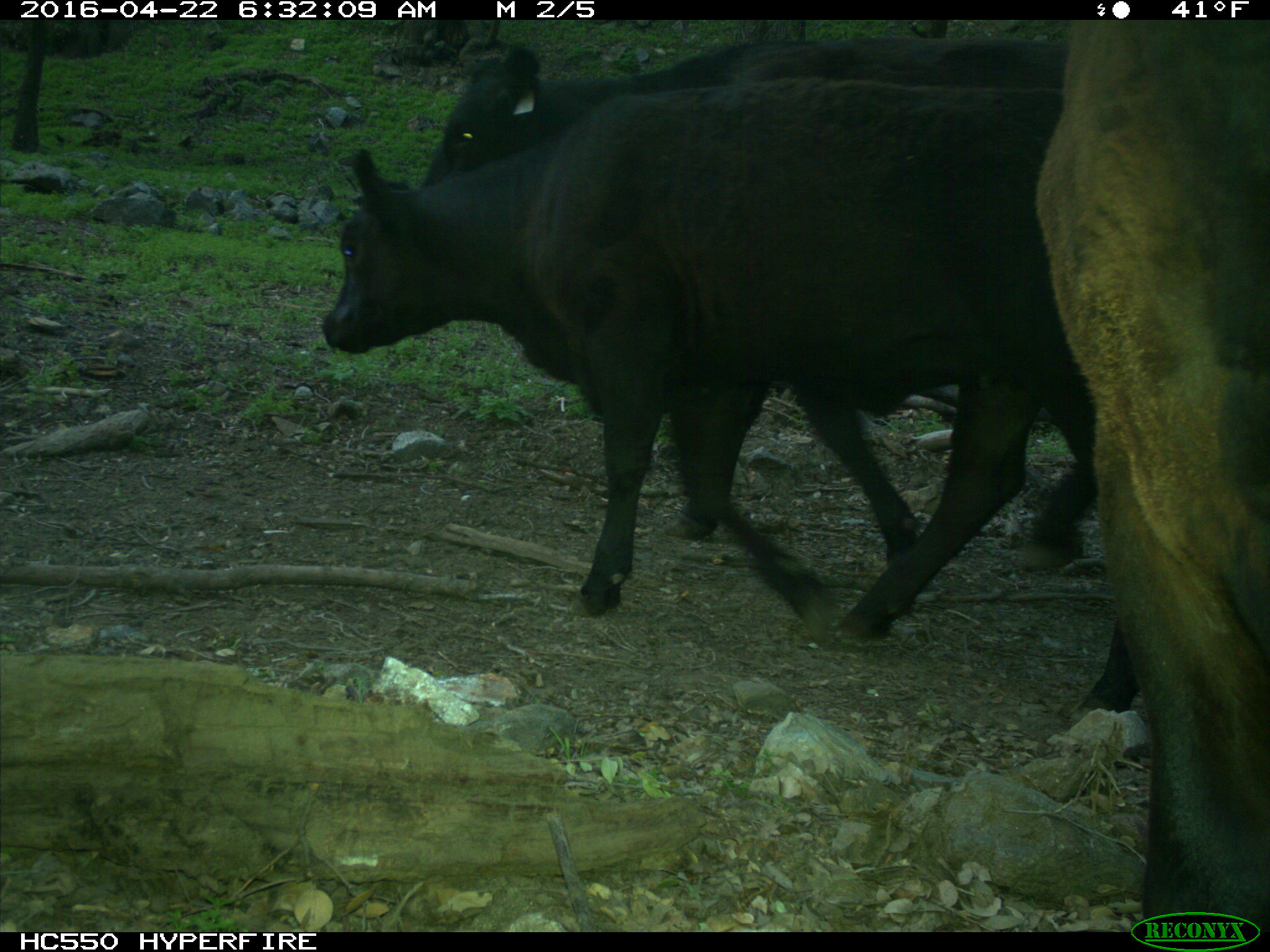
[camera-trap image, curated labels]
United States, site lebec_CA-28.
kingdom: Animalia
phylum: Chordata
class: Mammalia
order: Artiodactyla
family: Bovidae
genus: Bos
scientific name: Bos taurus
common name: domestic cow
Bos taurus (domestic cow).